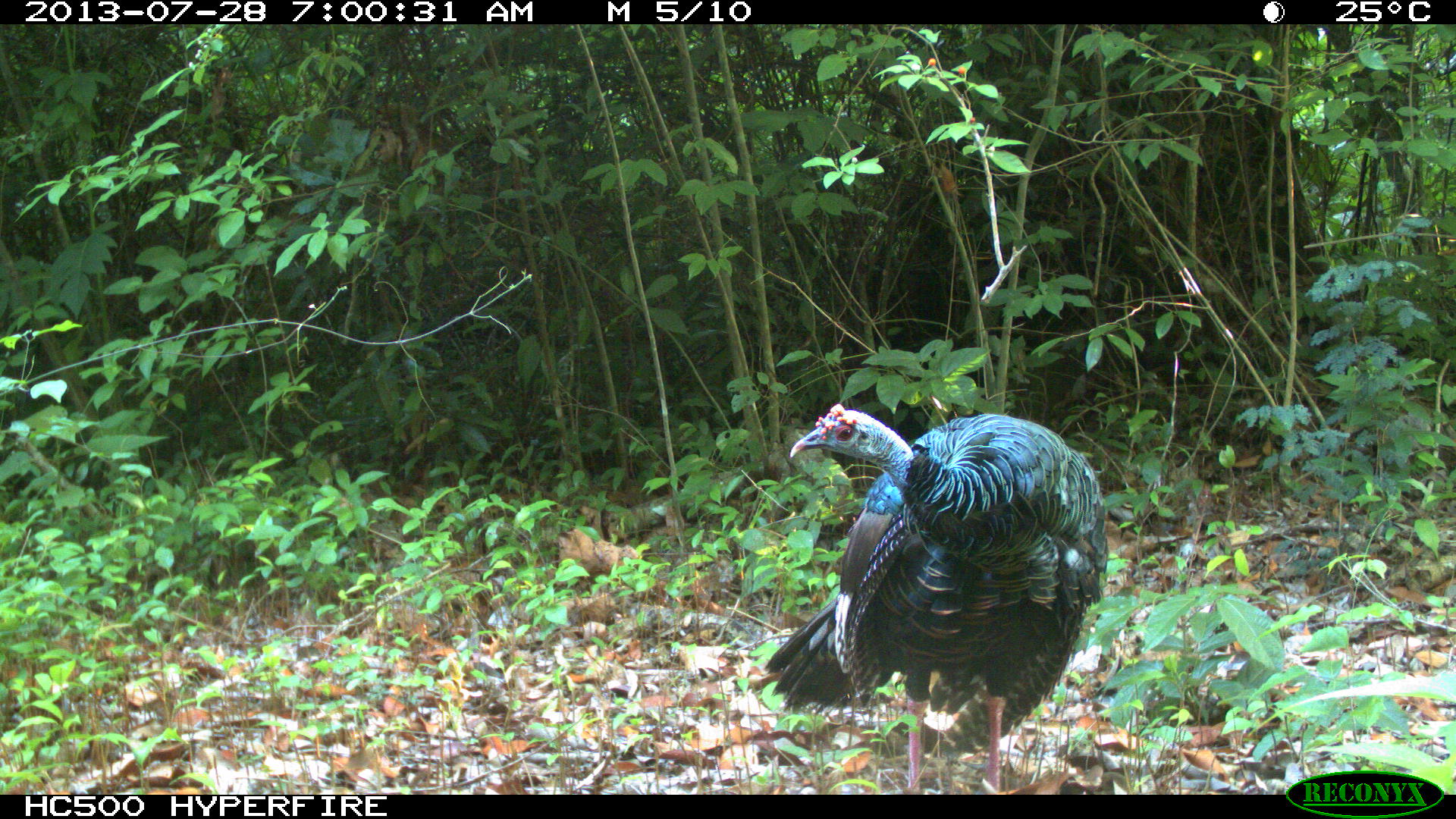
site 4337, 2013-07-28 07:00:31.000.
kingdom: Animalia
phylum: Chordata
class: Aves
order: Galliformes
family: Phasianidae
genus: Meleagris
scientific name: Meleagris ocellata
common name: ocellated turkey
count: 1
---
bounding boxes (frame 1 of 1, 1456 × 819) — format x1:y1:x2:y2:
meleagris ocellata: 761:400:1110:793